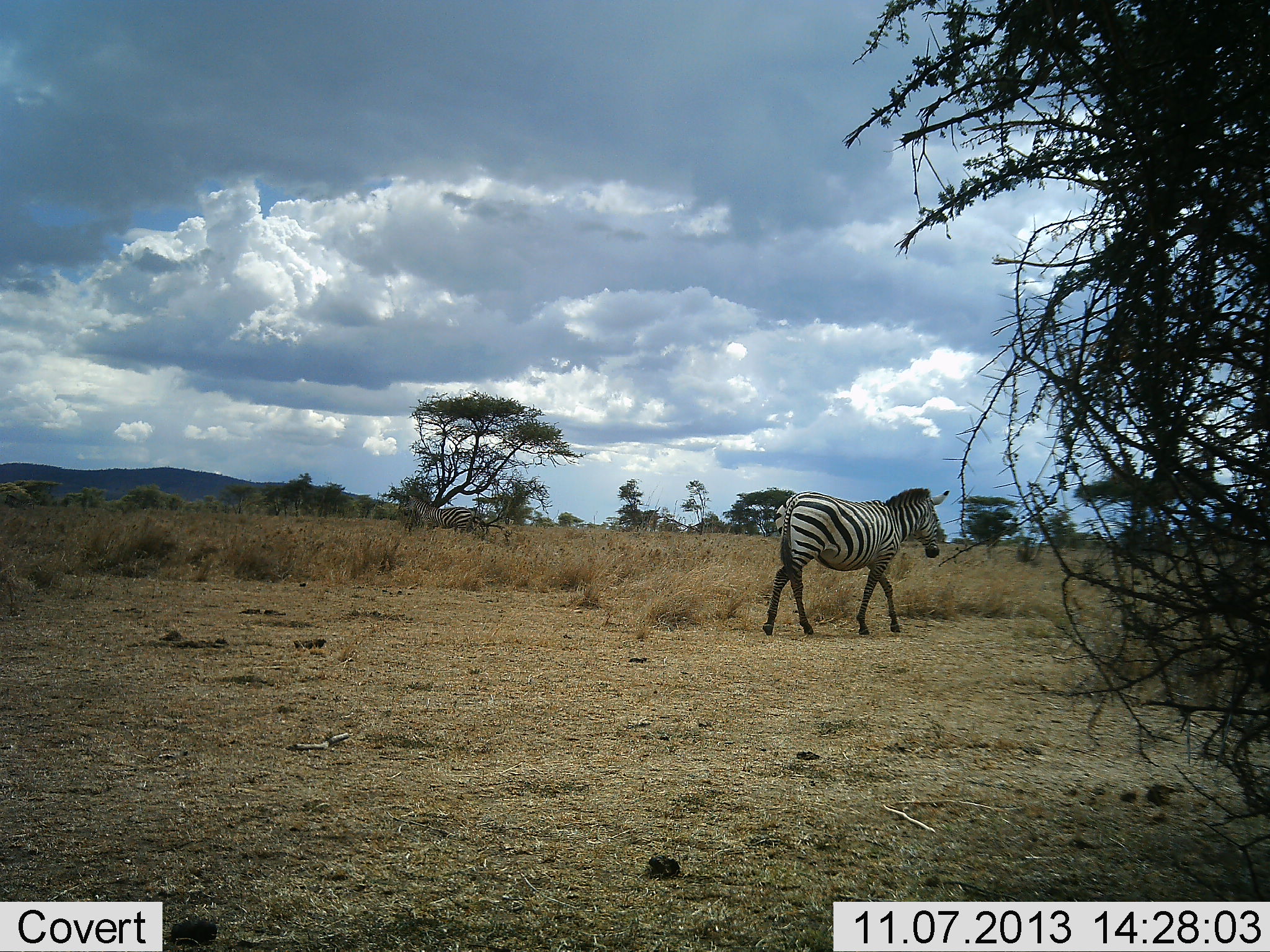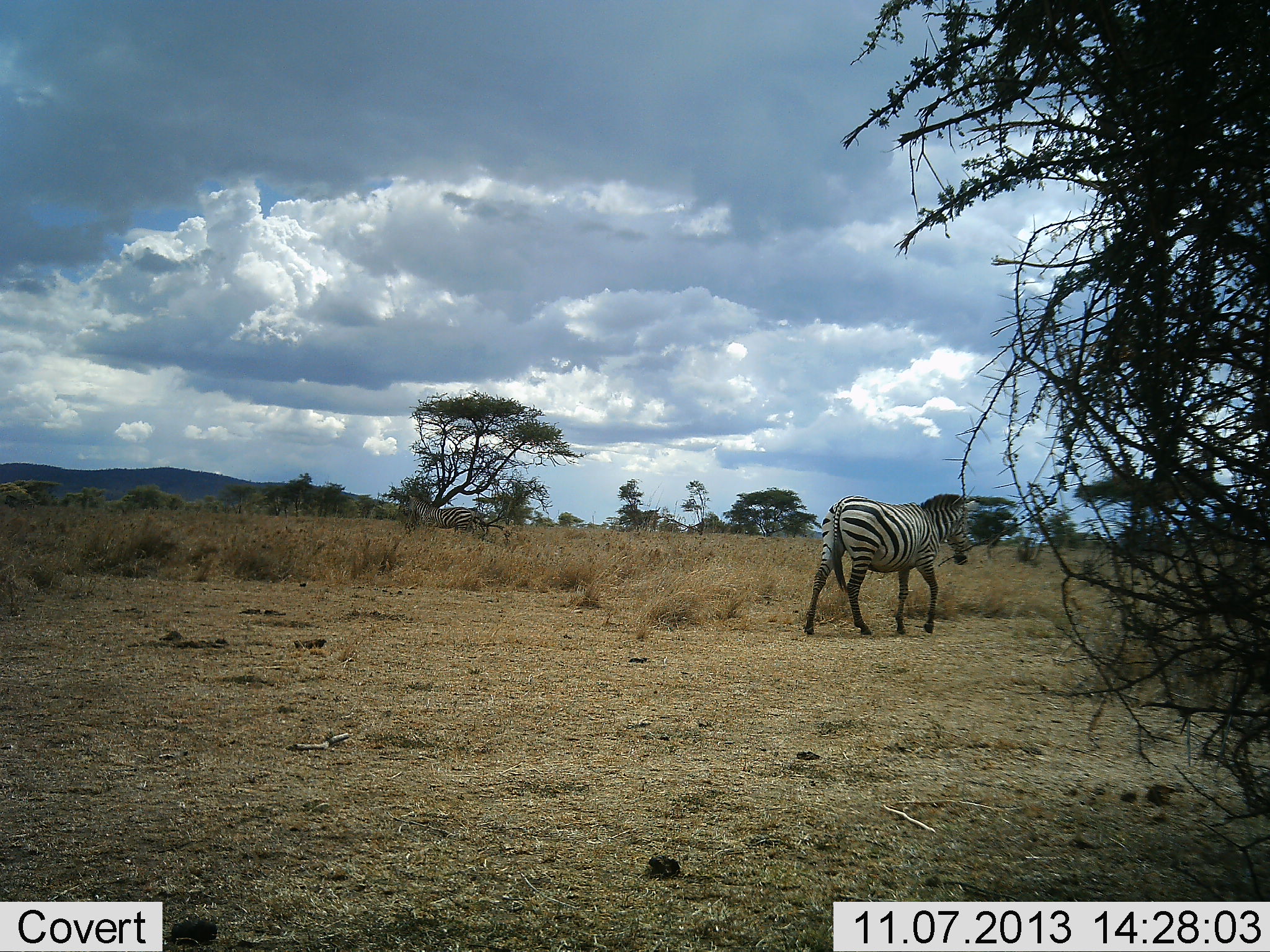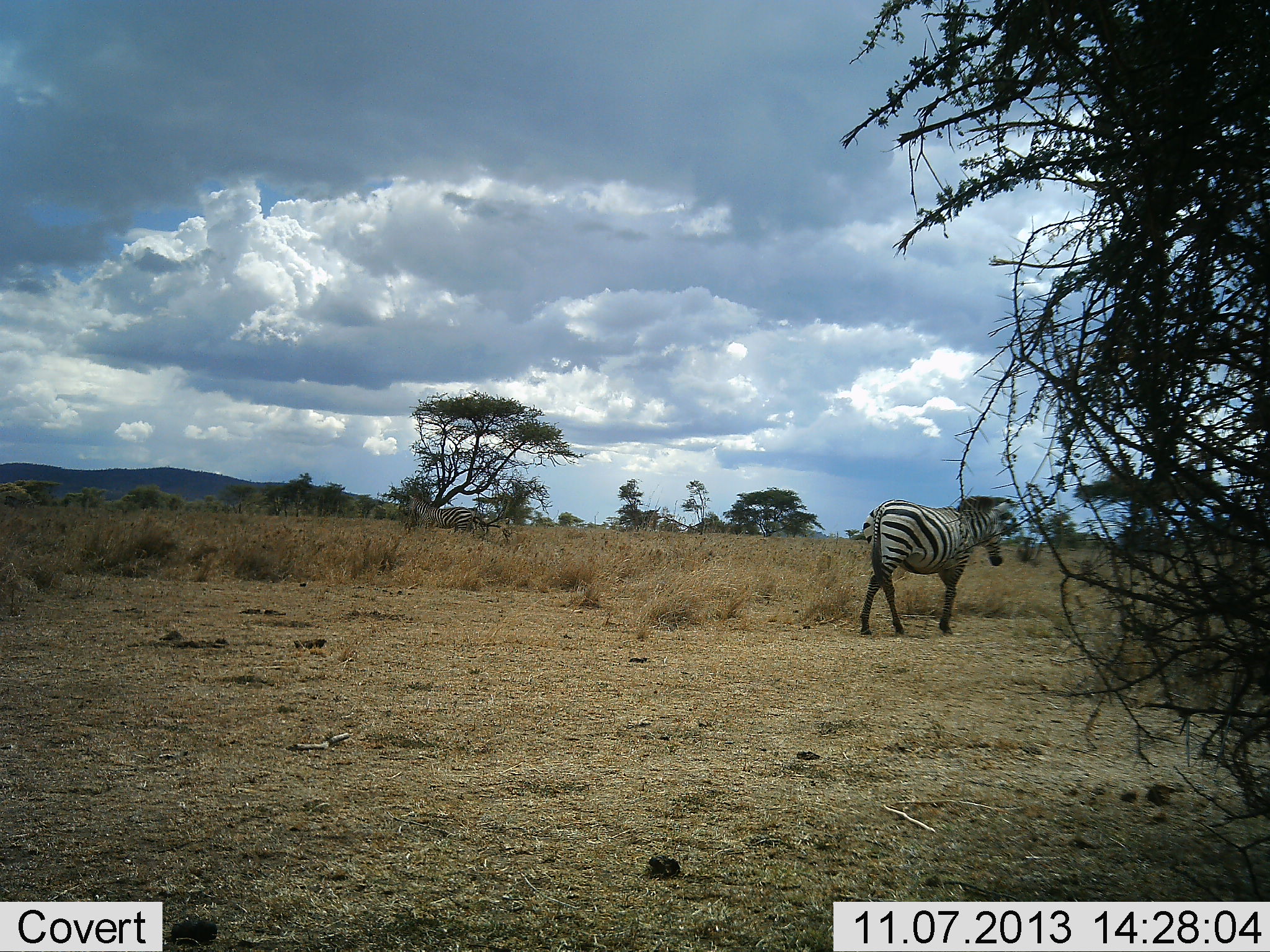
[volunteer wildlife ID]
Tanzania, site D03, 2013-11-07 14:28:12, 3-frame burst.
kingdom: Animalia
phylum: Chordata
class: Mammalia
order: Perissodactyla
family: Equidae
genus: Equus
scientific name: Equus quagga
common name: plains zebra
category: zebra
Zebra (plains zebra) (Equus quagga), count 1. Behavior (volunteer vote fractions): standing 20%, resting 0%, moving 100%, interacting 0%. Young present (vote fraction): 0%. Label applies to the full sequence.